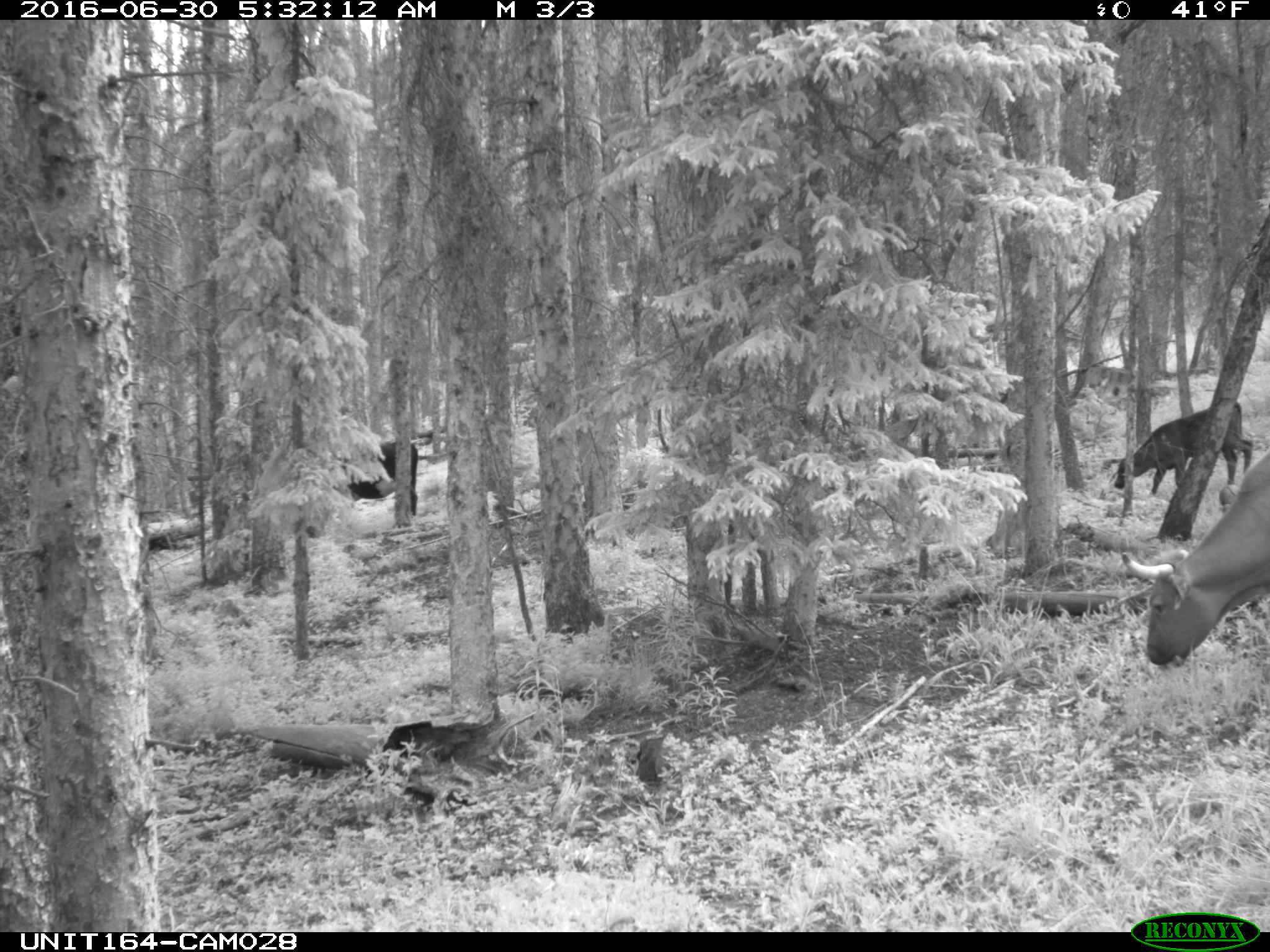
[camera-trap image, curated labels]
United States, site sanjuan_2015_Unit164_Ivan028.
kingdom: Animalia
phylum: Chordata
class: Mammalia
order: Artiodactyla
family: Bovidae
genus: Bos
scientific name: Bos taurus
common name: domestic cow